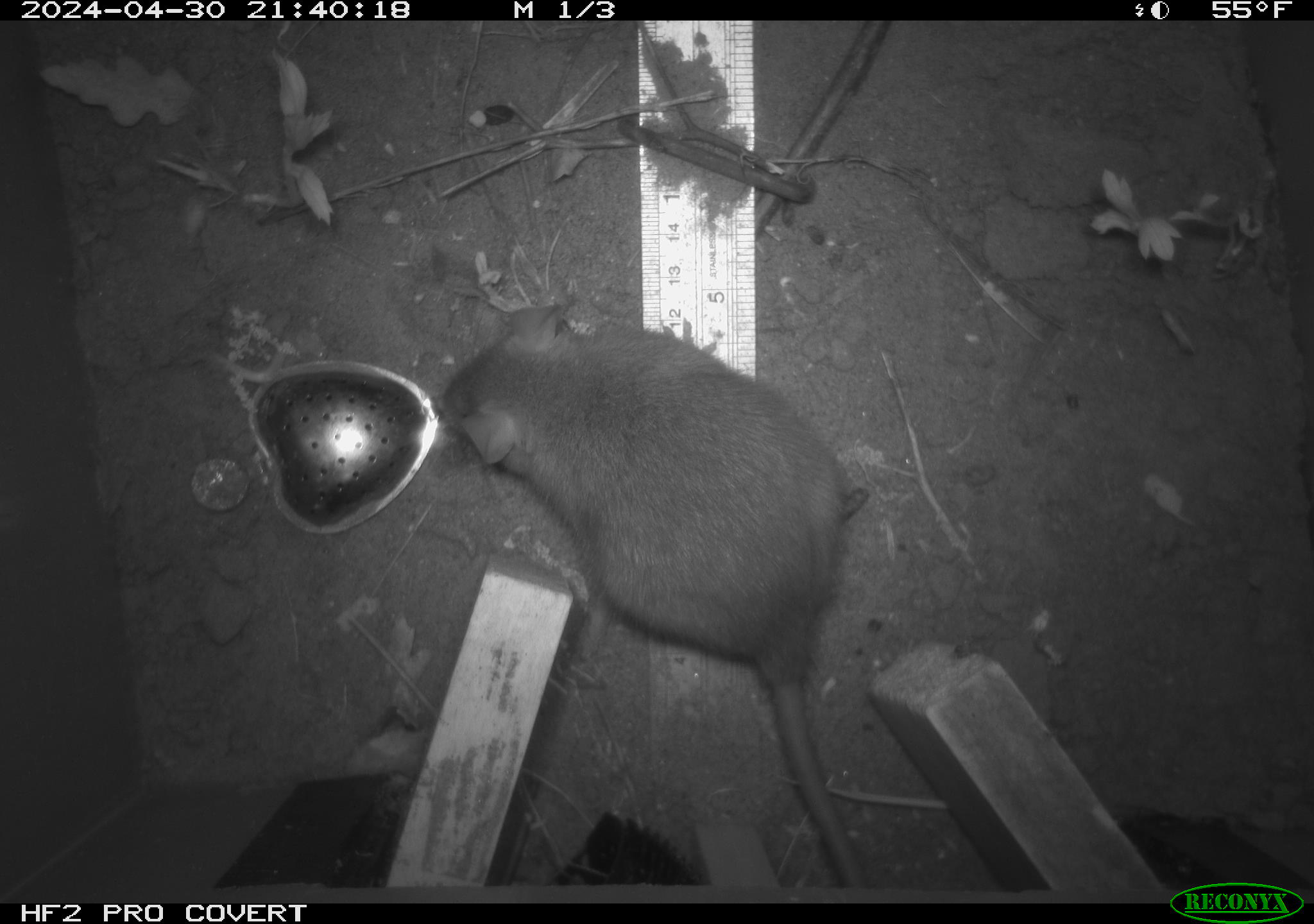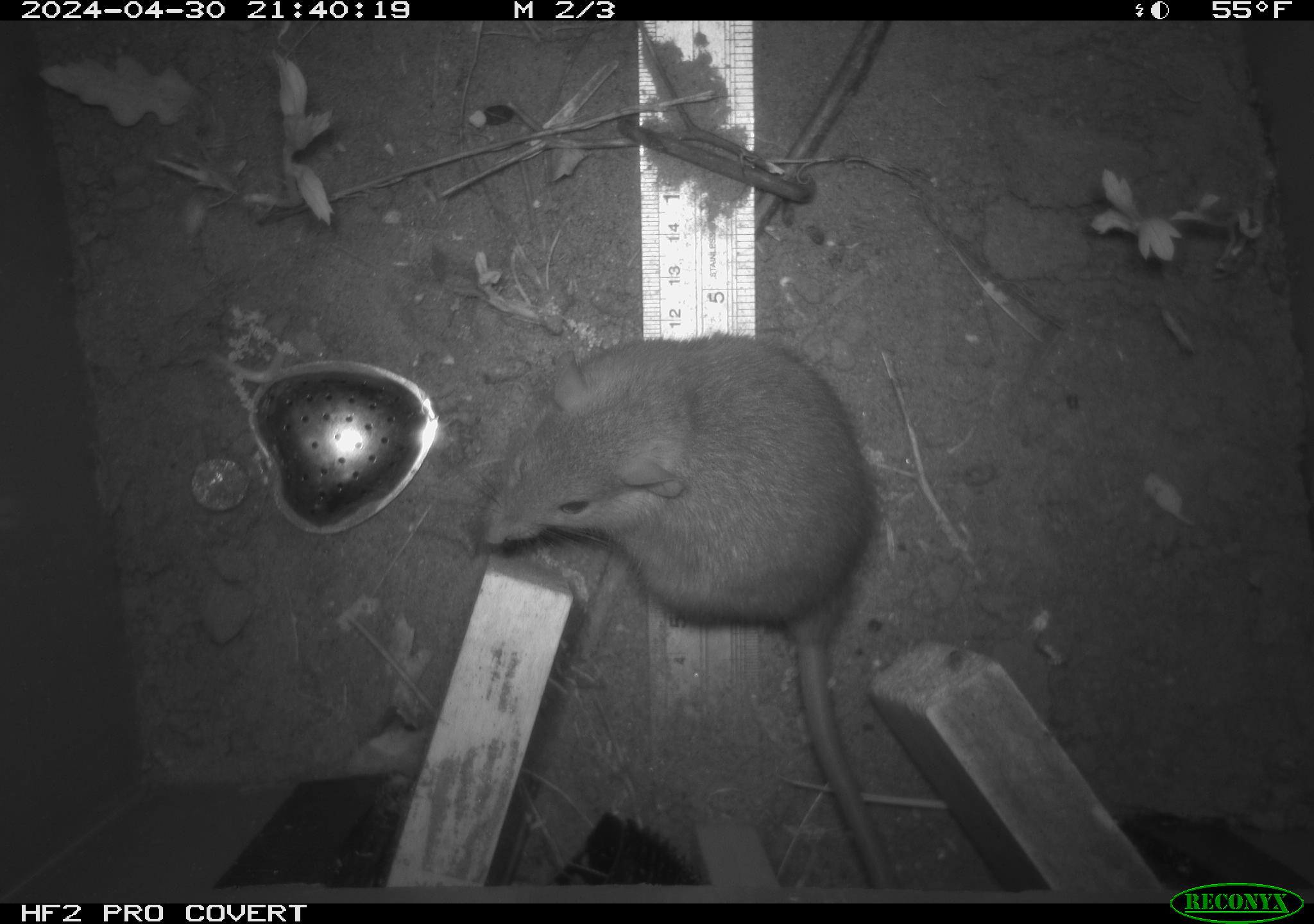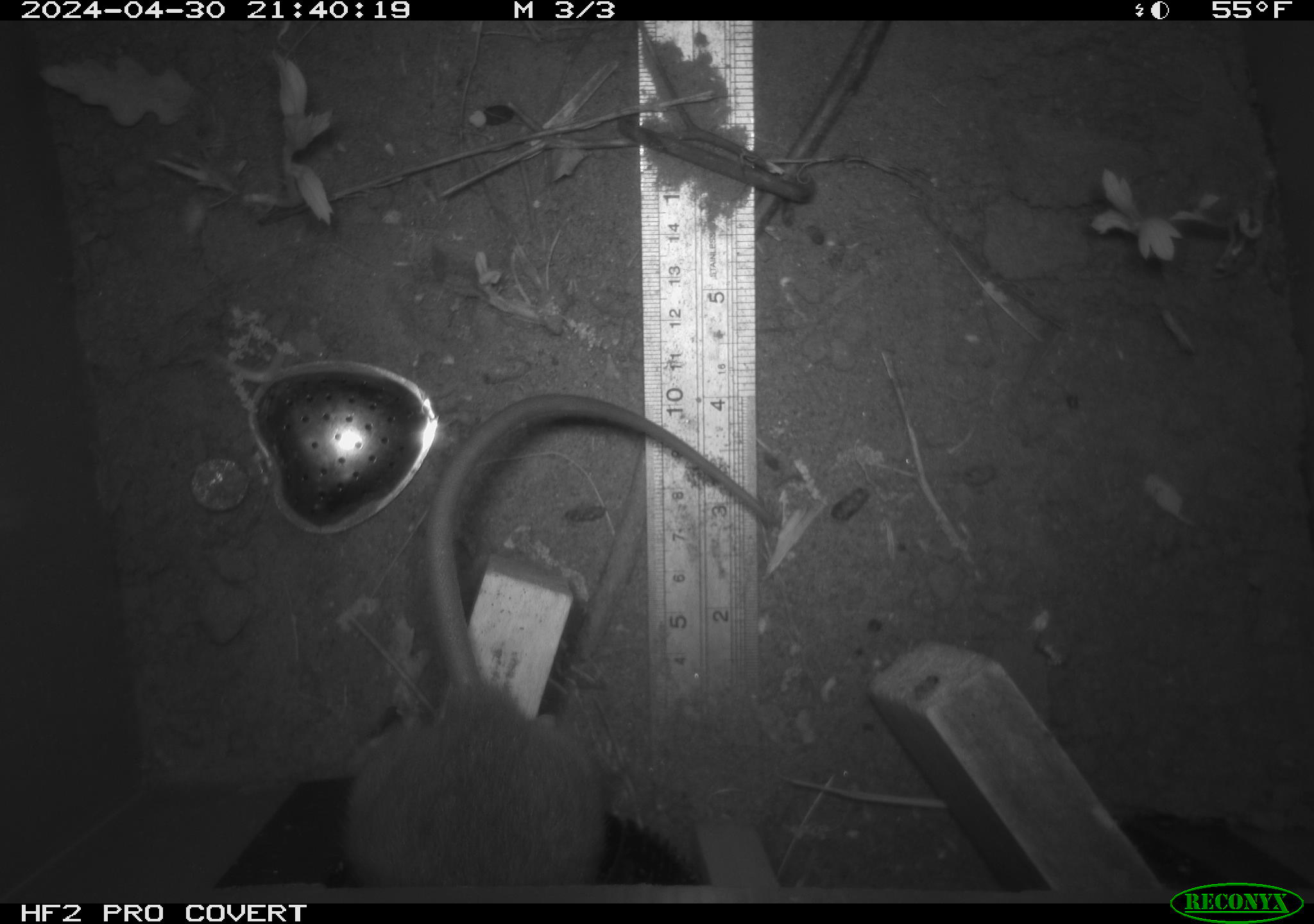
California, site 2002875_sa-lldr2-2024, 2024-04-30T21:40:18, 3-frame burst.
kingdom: Animalia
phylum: Chordata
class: Mammalia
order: Rodentia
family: Muridae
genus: Rattus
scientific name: Rattus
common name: rat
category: rattus species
Rattus species (rat) (Rattus).